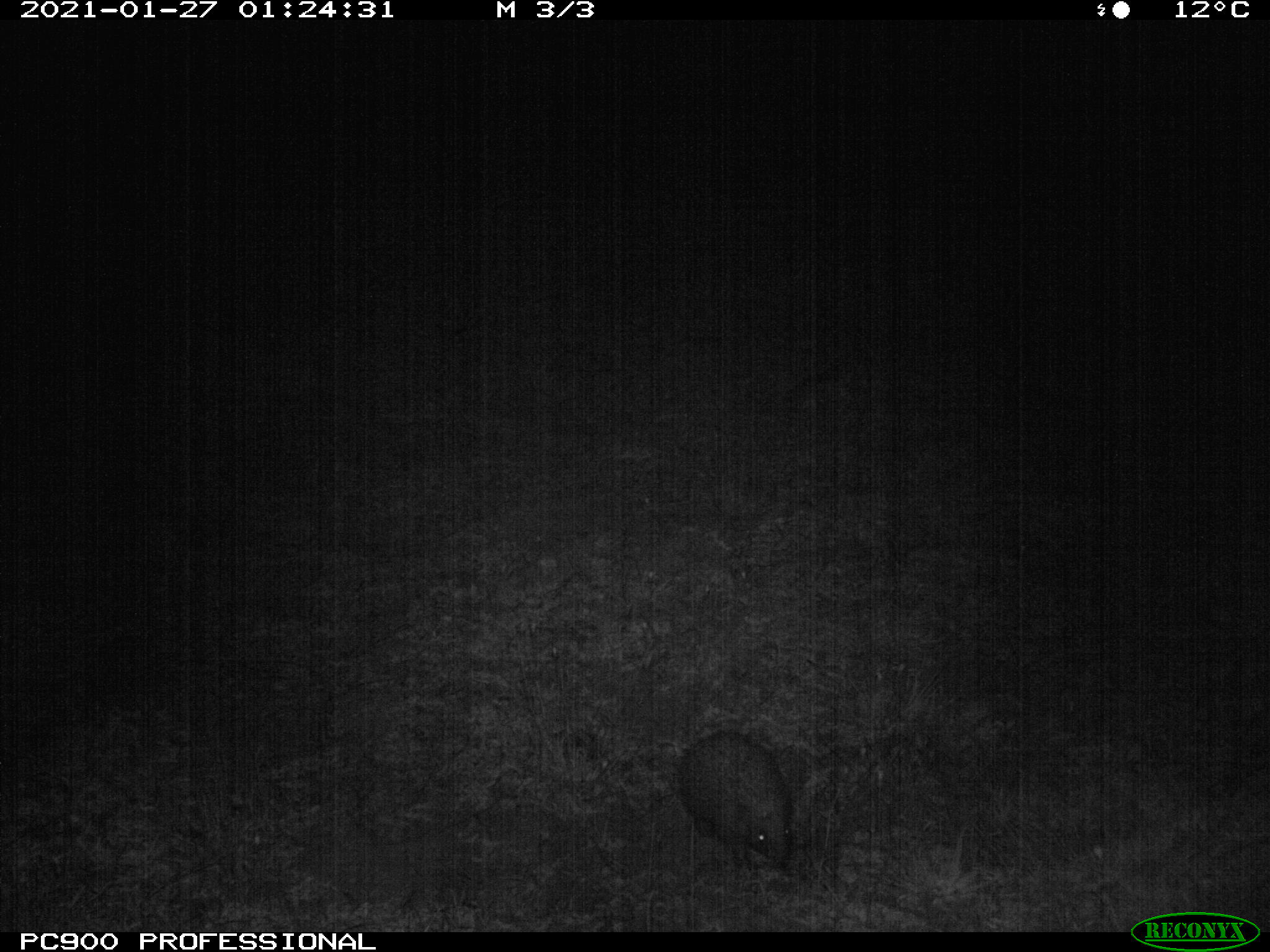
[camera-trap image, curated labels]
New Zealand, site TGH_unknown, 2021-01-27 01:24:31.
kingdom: Animalia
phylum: Chordata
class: Mammalia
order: Eulipotyphla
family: Erinaceidae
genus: Erinaceus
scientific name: Erinaceus europaeus europaeus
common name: european hedgehog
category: hedgehog